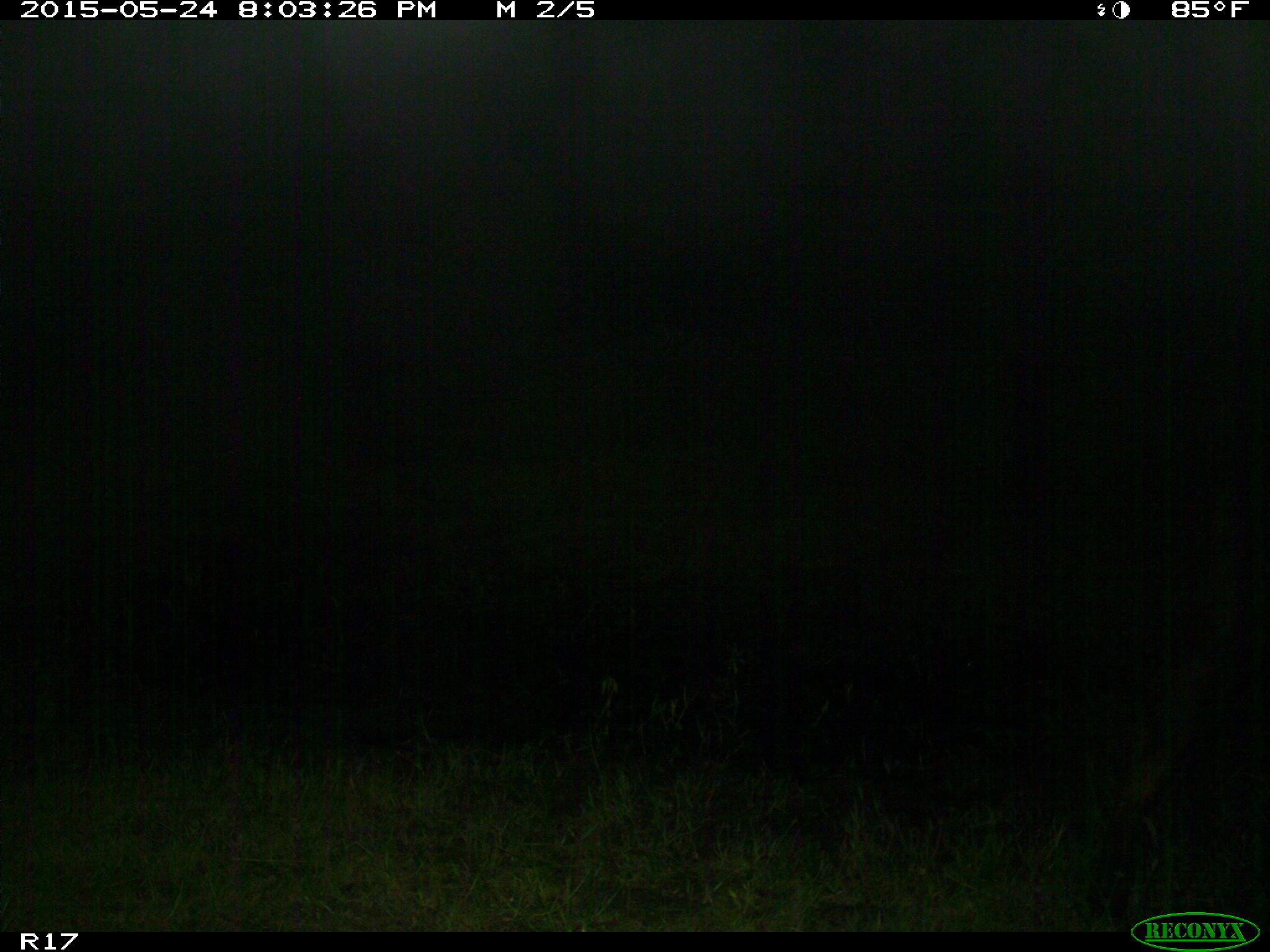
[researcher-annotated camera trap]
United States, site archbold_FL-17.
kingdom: Animalia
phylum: Chordata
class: Mammalia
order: Artiodactyla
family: Bovidae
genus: Bos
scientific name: Bos taurus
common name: domestic cow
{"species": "Bos taurus (domestic cow)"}